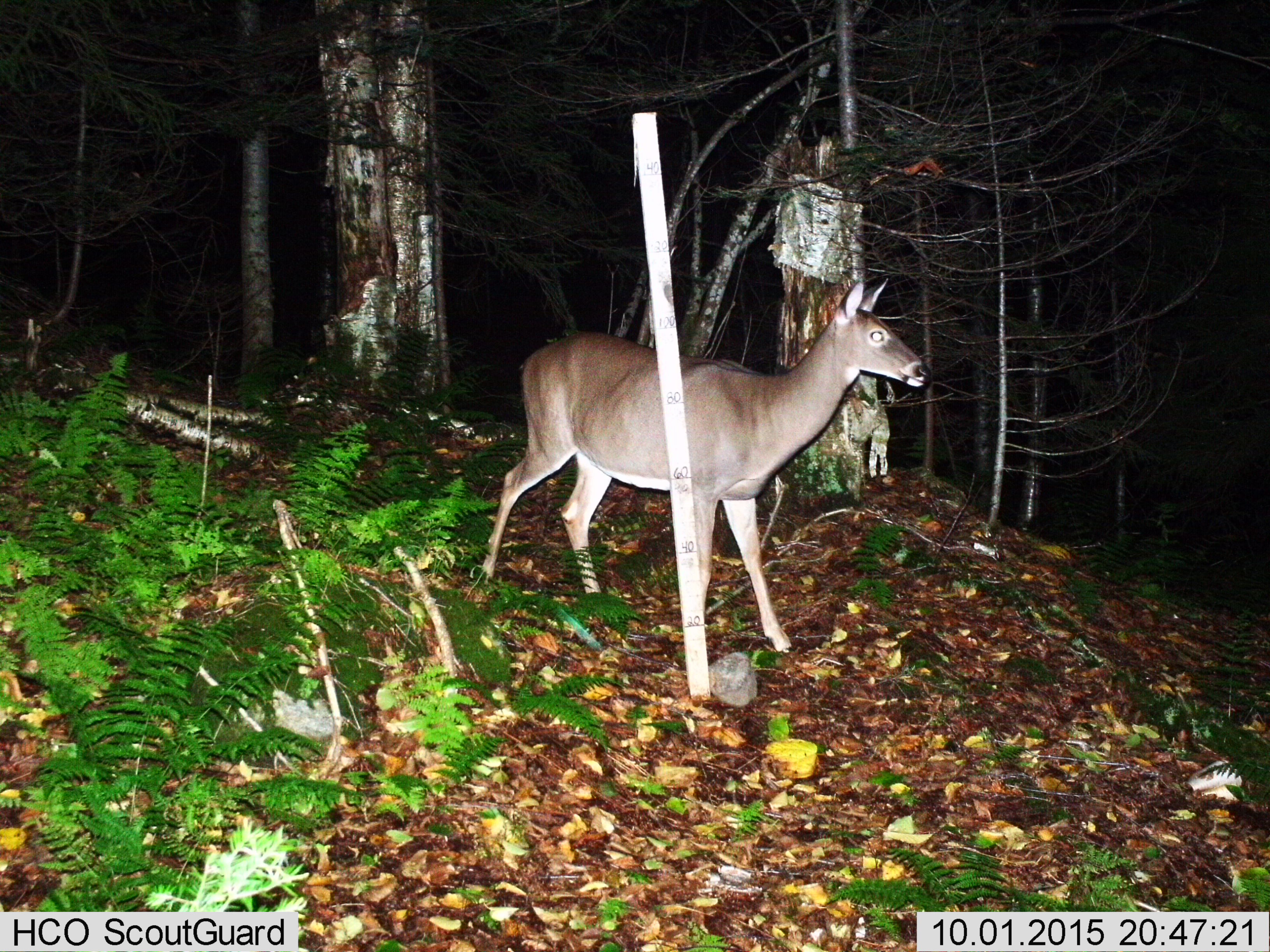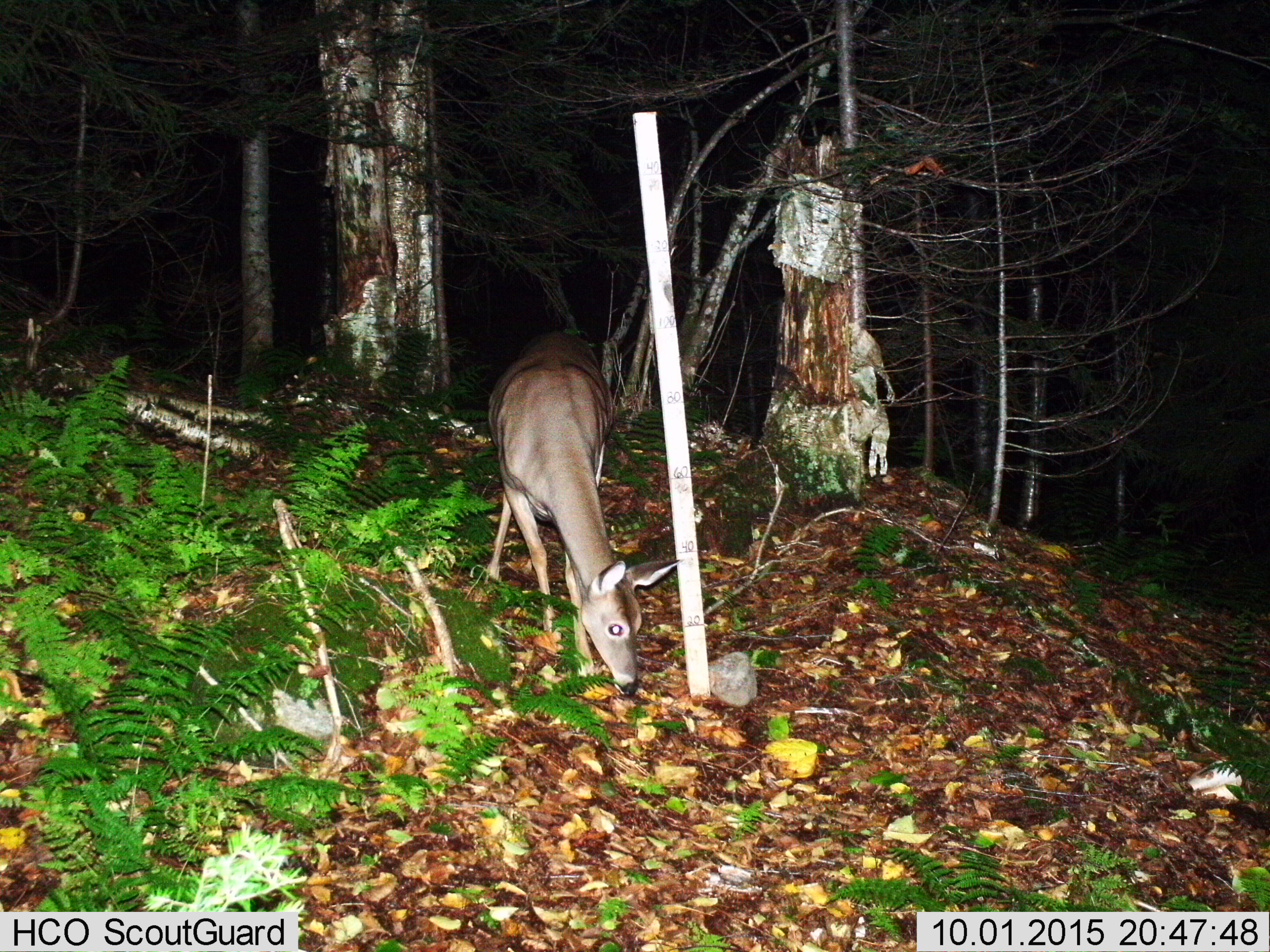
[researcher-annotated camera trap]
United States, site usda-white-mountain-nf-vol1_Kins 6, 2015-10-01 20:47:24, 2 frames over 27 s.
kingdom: Animalia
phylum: Chordata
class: Mammalia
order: Artiodactyla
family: Cervidae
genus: Odocoileus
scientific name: Odocoileus virginianus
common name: white-tailed deer